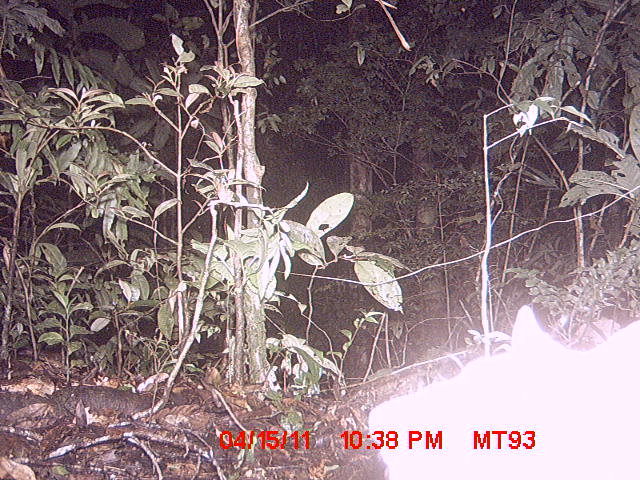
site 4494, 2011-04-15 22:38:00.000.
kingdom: Animalia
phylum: Chordata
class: Mammalia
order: Carnivora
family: Eupleridae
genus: Cryptoprocta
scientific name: Cryptoprocta ferox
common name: fossa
Cryptoprocta ferox (fossa), count 1.